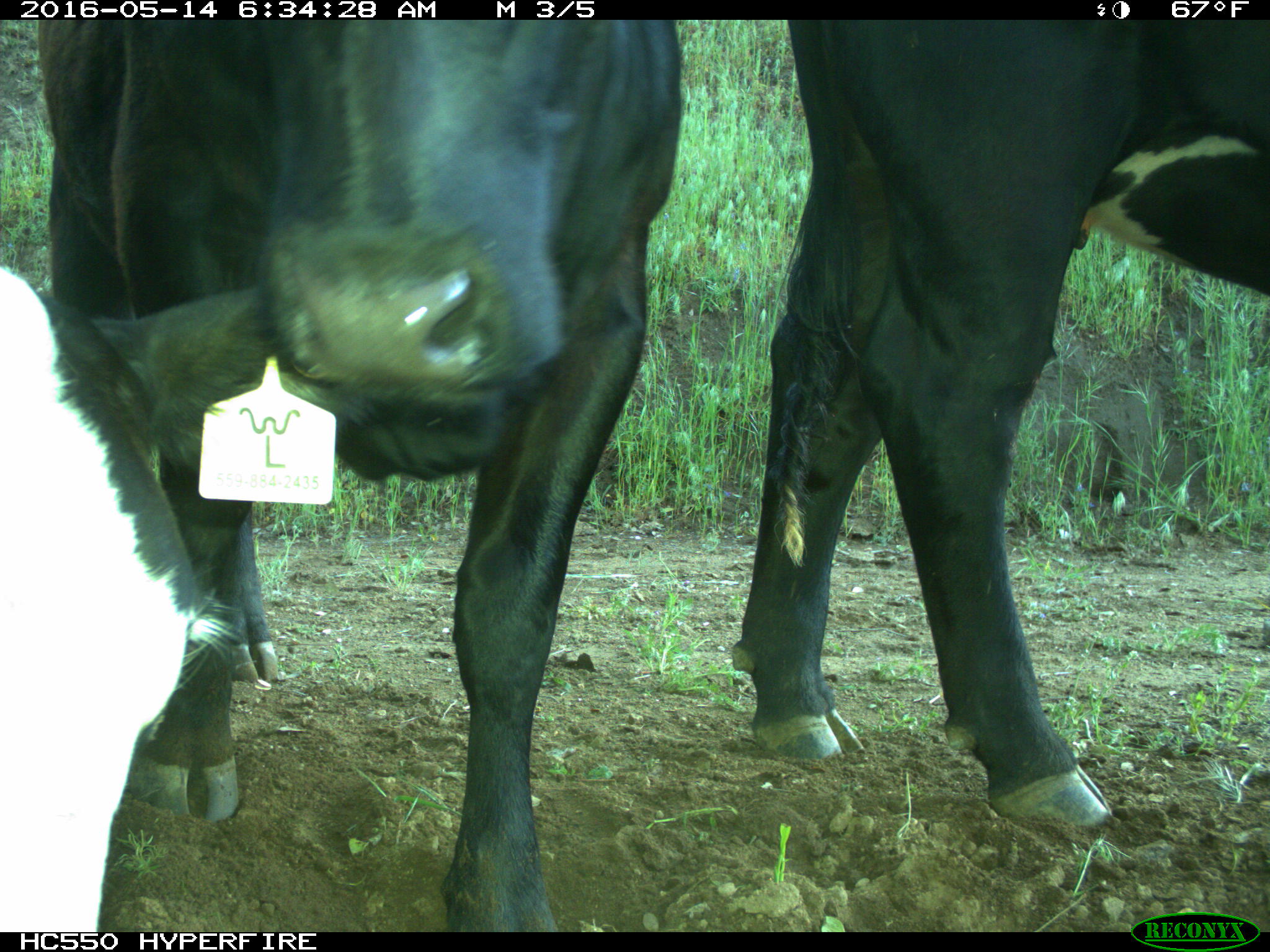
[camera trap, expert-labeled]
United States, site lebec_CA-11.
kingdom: Animalia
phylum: Chordata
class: Mammalia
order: Artiodactyla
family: Bovidae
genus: Bos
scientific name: Bos taurus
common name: domestic cow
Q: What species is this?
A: Bos taurus (domestic cow).